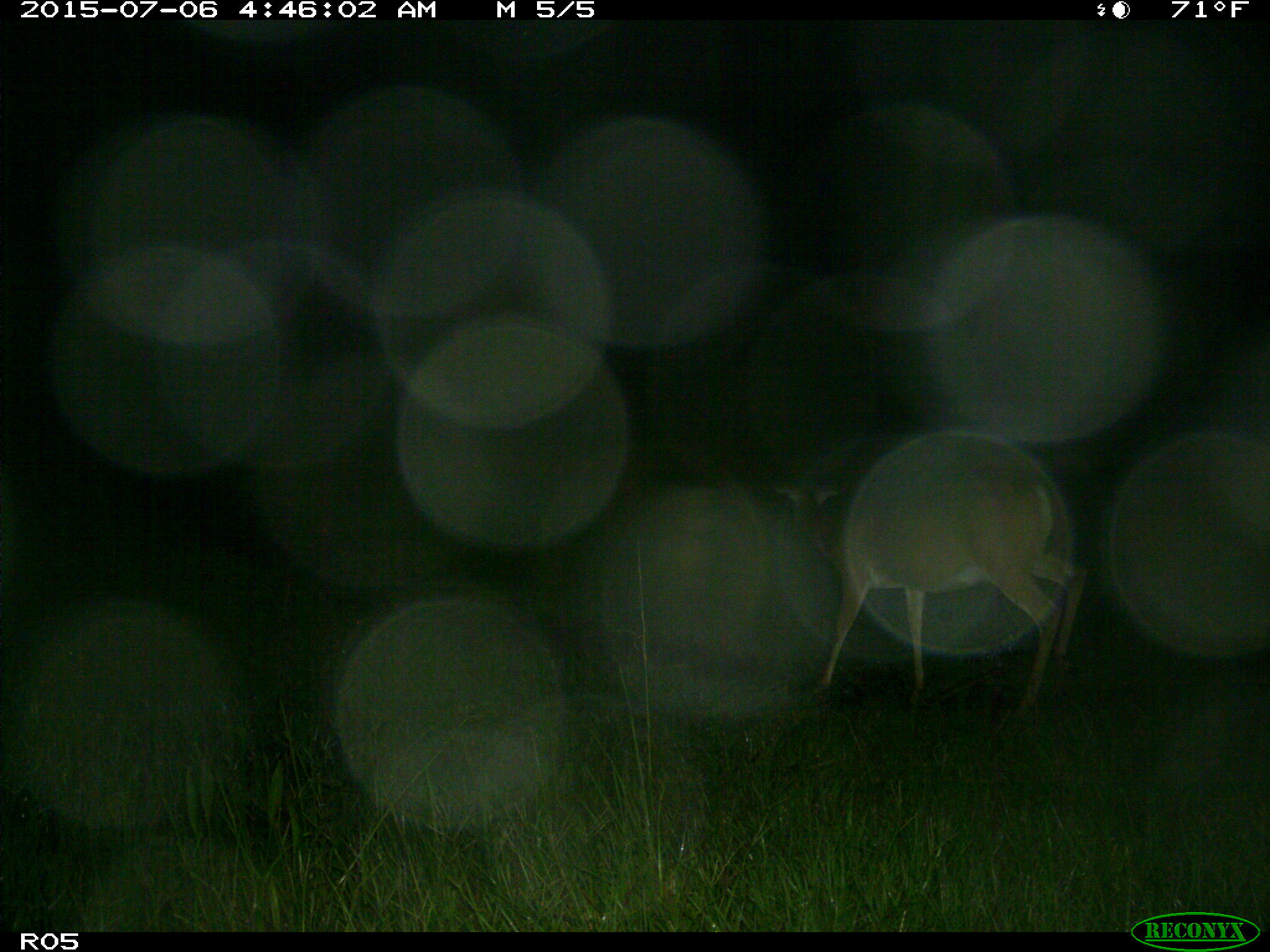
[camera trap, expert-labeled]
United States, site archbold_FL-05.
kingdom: Animalia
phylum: Chordata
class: Mammalia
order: Artiodactyla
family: Cervidae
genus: Odocoileus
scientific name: Odocoileus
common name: deer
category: unidentified deer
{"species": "unidentified deer (deer) (Odocoileus)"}